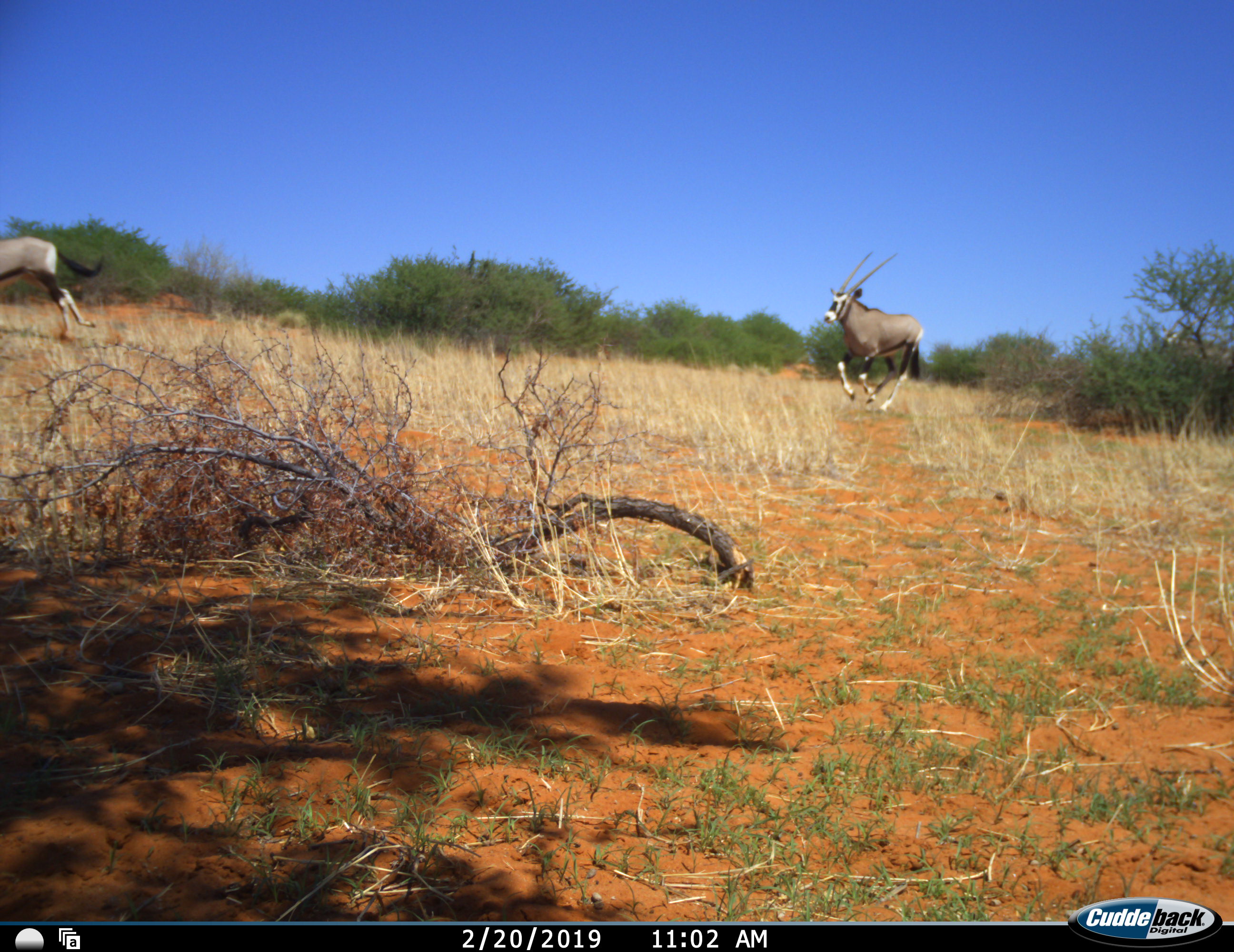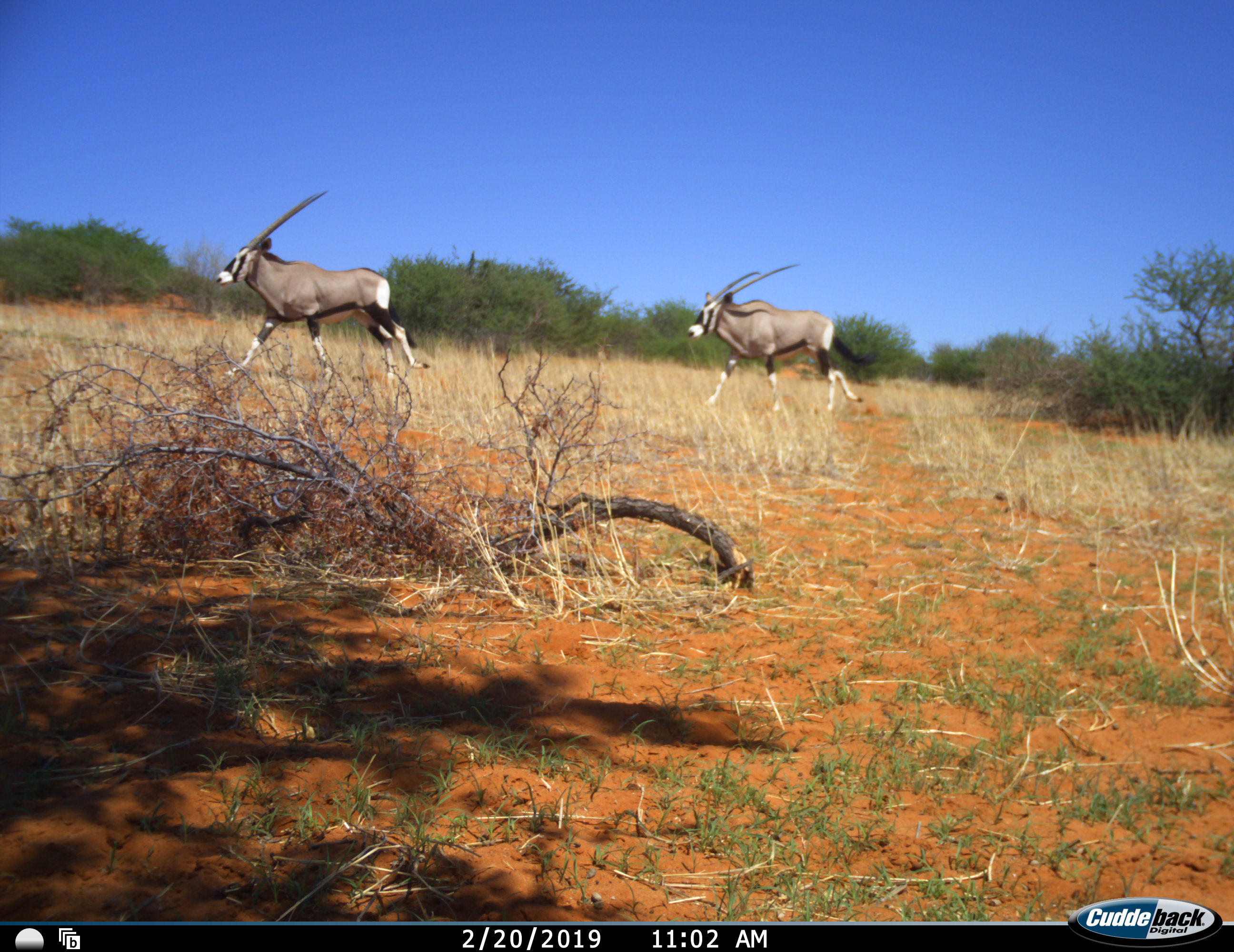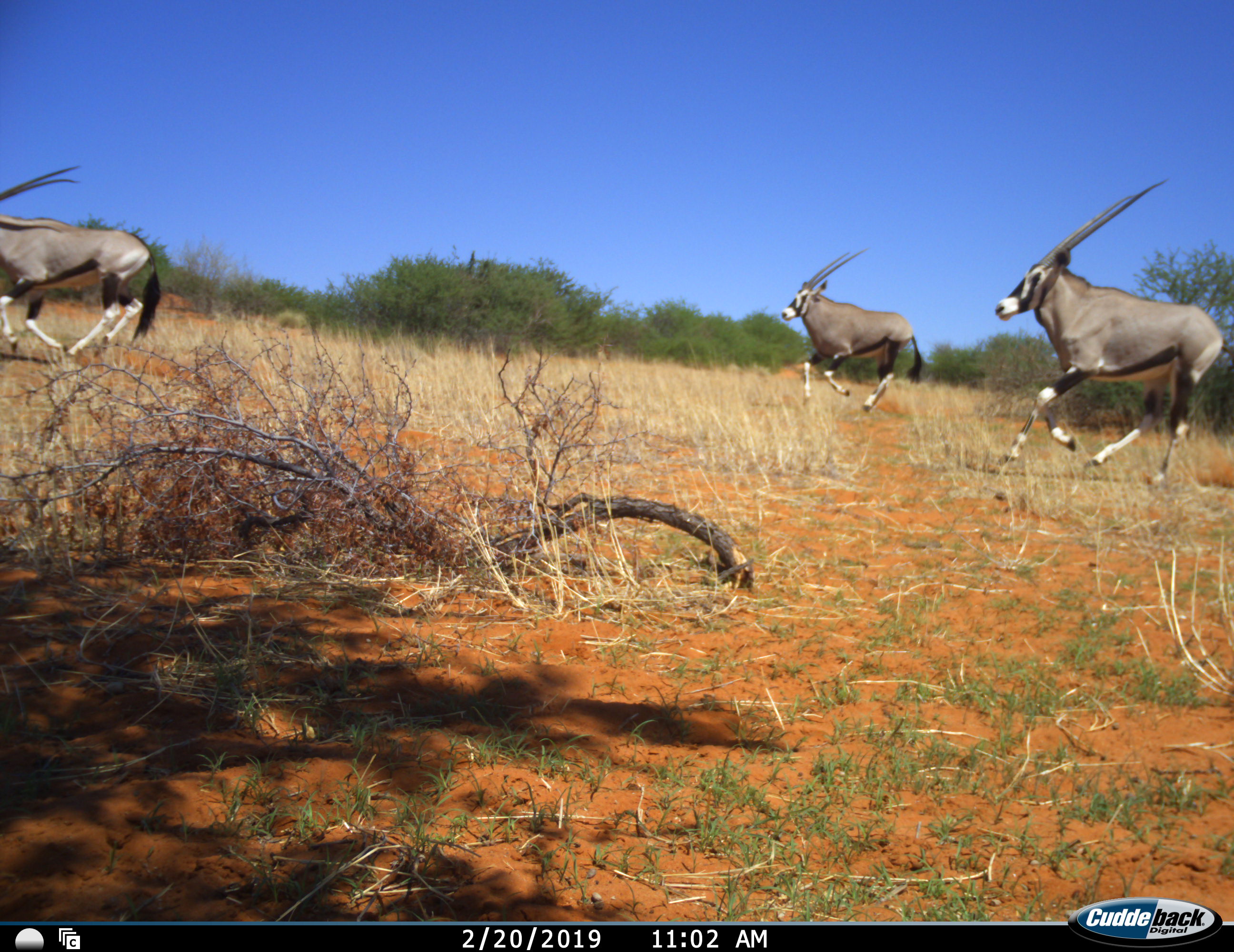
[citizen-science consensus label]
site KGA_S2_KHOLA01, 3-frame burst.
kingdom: Animalia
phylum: Chordata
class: Mammalia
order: Artiodactyla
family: Bovidae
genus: Oryx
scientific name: Oryx gazella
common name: gemsbok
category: oryx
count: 5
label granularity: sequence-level